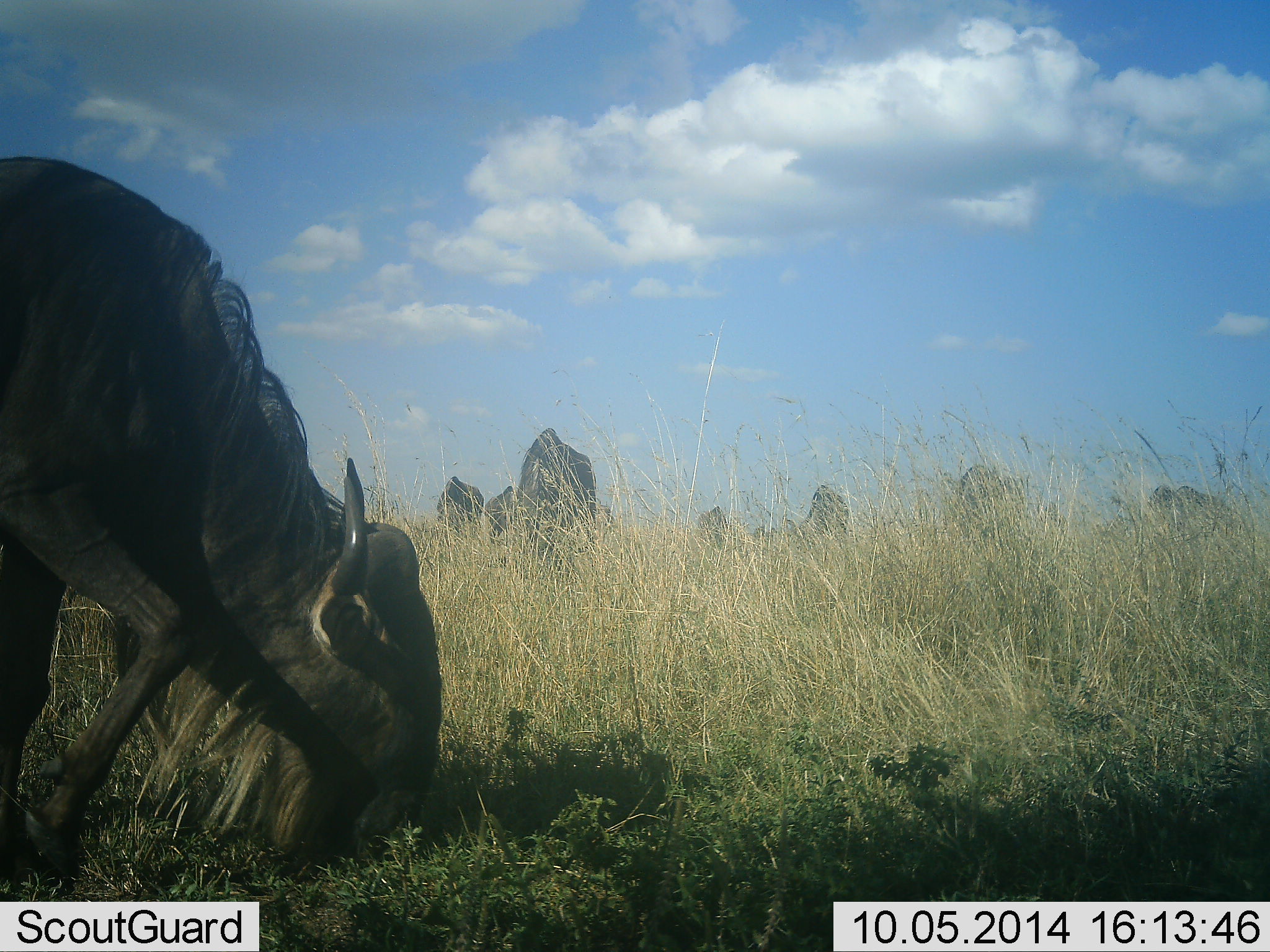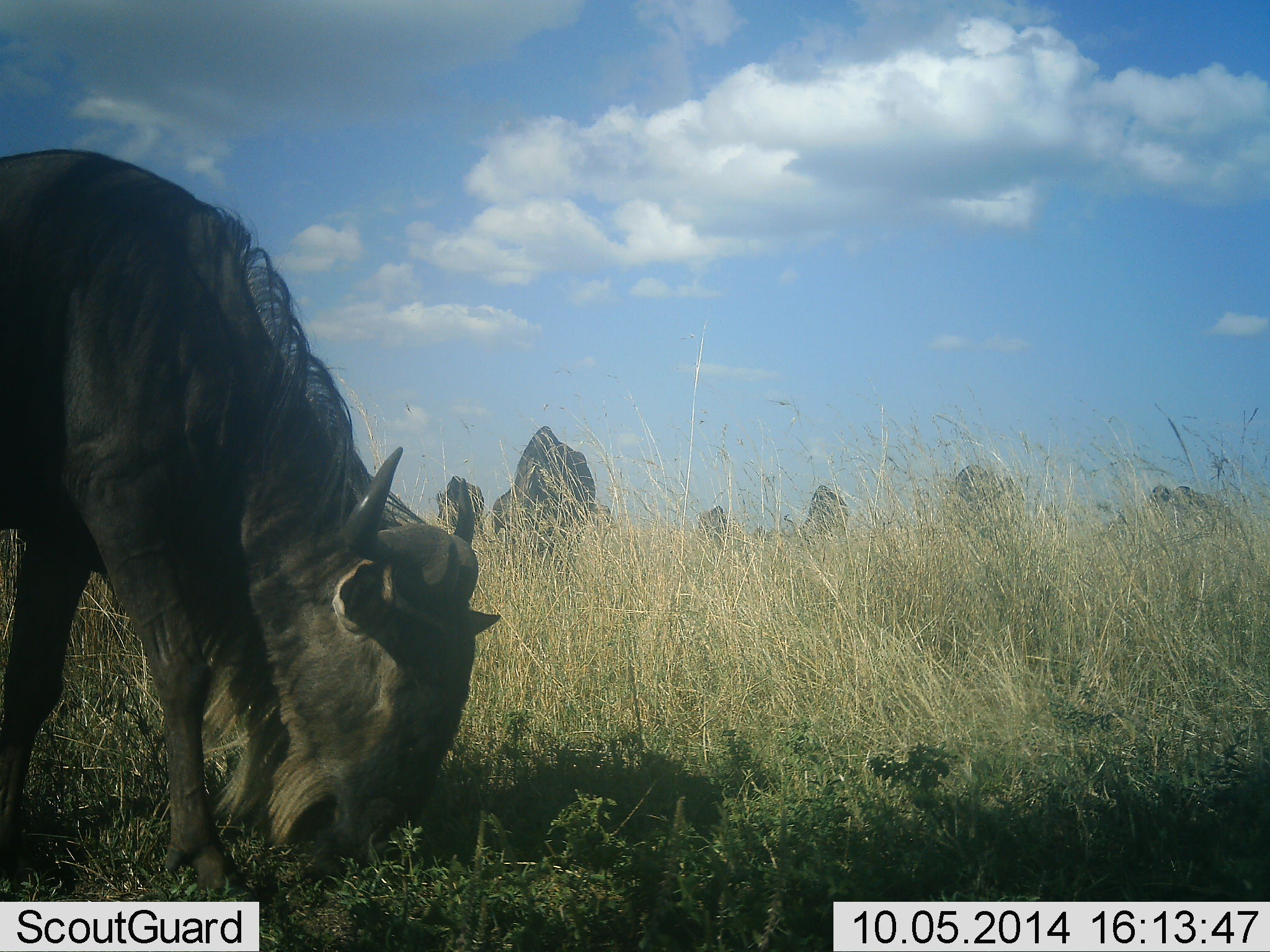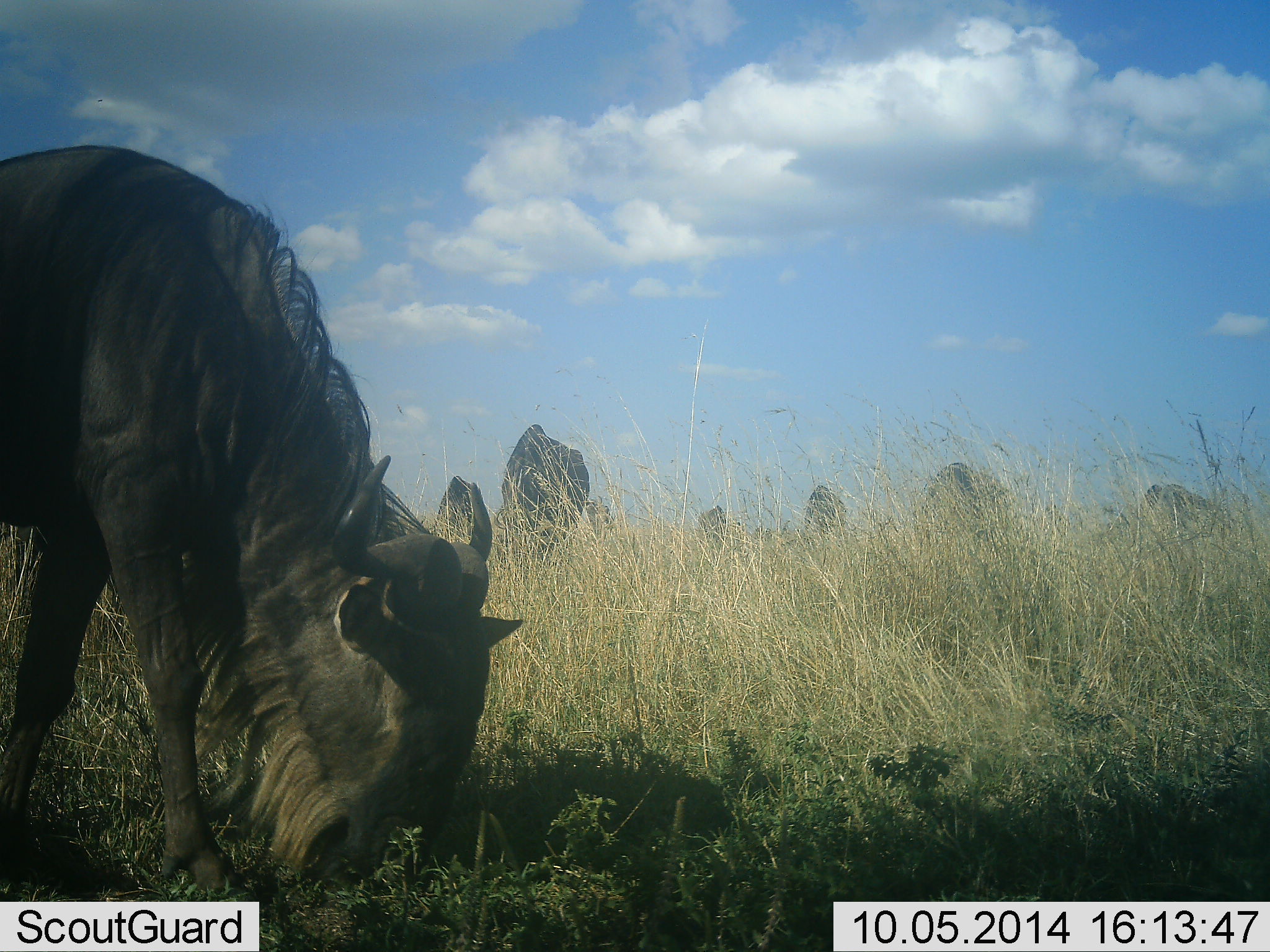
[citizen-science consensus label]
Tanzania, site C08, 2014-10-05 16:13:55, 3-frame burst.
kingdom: Animalia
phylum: Chordata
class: Mammalia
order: Artiodactyla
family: Bovidae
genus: Connochaetes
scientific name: Connochaetes taurinus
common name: blue wildebeest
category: wildebeest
Wildebeest (blue wildebeest) (Connochaetes taurinus), count 8. Behavior (volunteer vote fractions): standing 9%, resting 0%, moving 0%, interacting 0%. Young present (vote fraction): 0%. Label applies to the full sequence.